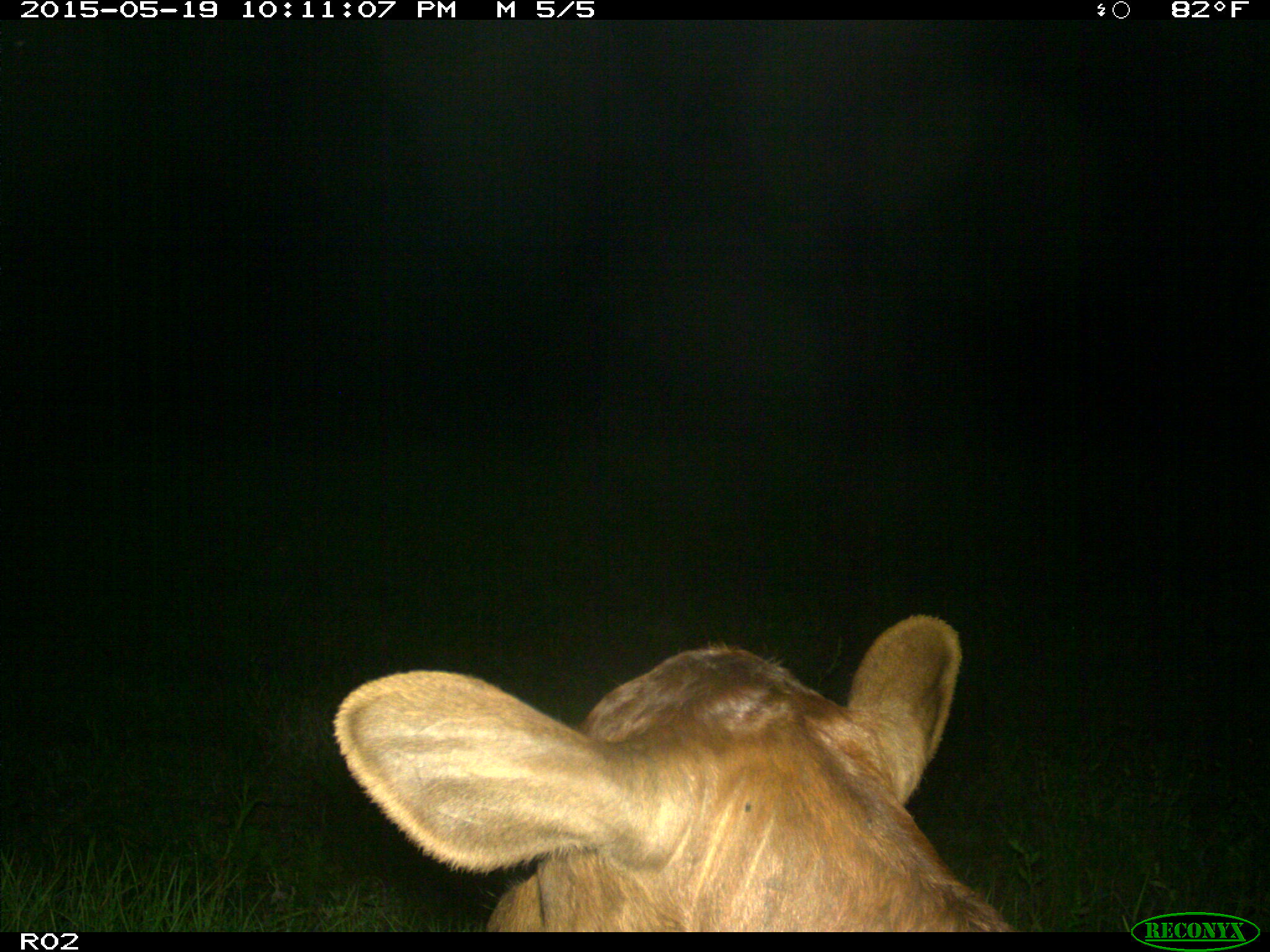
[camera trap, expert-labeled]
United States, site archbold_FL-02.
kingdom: Animalia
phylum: Chordata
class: Mammalia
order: Artiodactyla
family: Bovidae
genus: Bos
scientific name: Bos taurus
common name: domestic cow